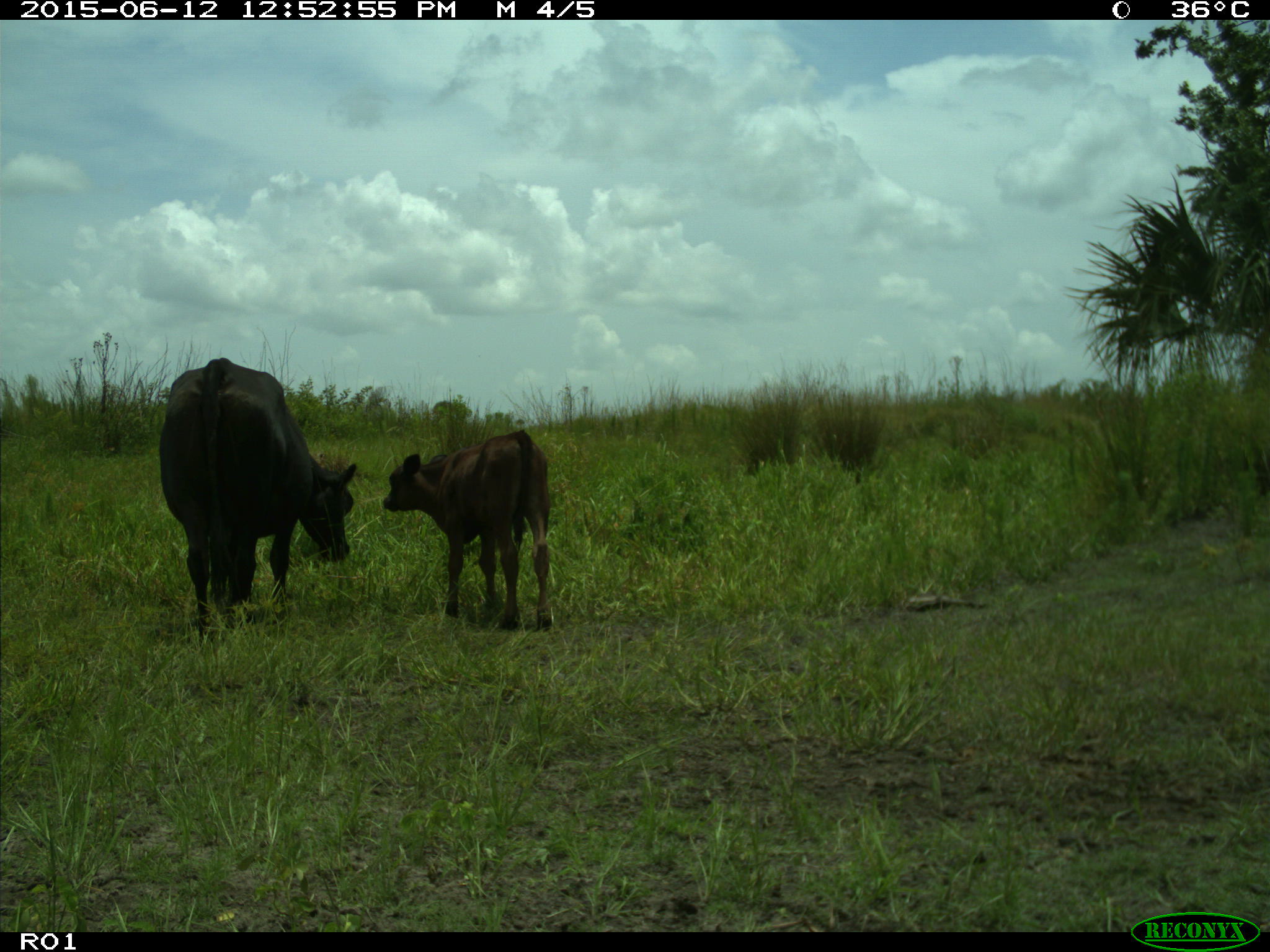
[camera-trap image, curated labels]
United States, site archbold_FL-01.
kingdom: Animalia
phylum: Chordata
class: Mammalia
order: Artiodactyla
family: Bovidae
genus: Bos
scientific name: Bos taurus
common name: domestic cow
Bos taurus (domestic cow).